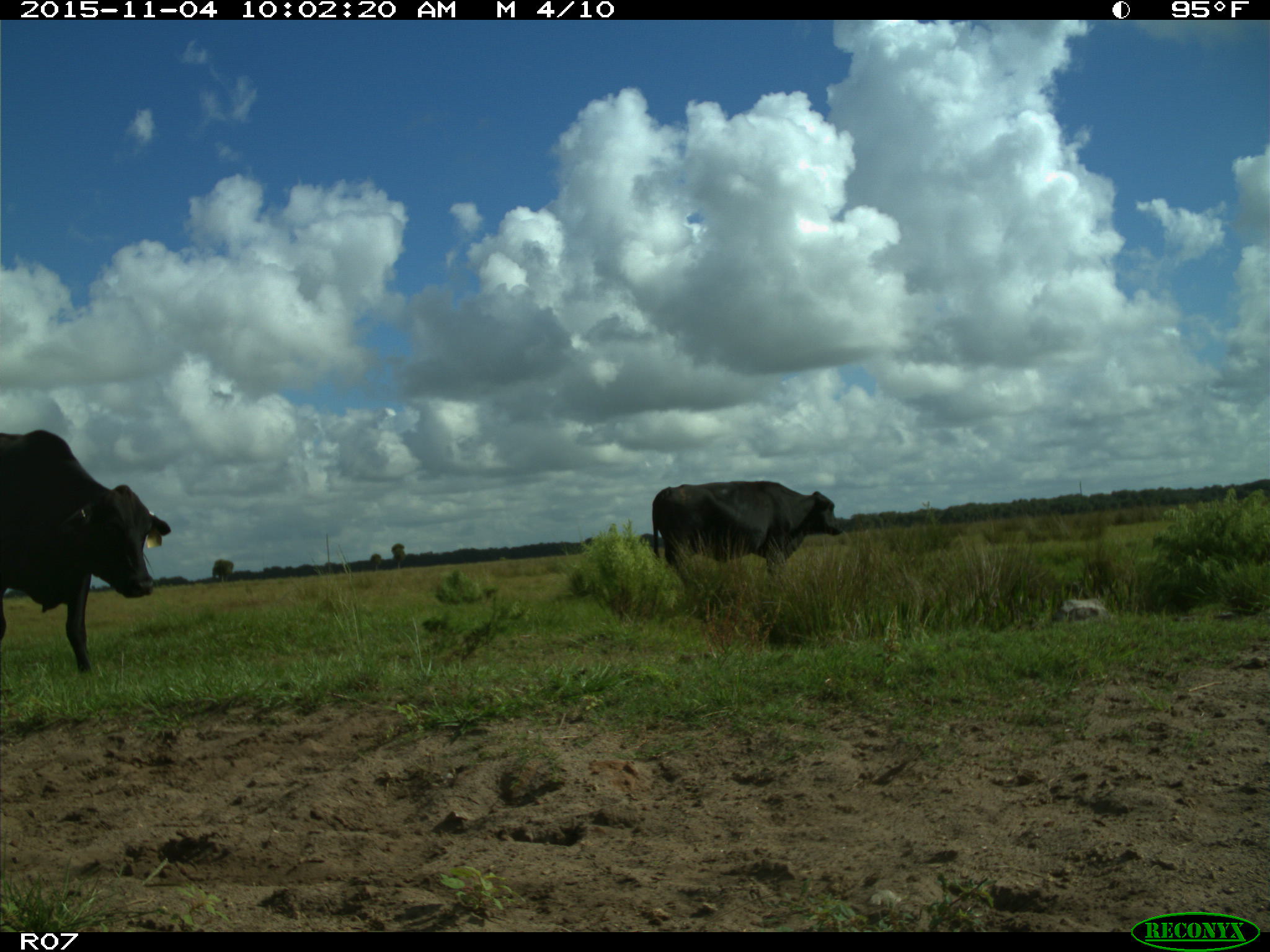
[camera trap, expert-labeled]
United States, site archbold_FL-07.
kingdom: Animalia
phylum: Chordata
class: Mammalia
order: Artiodactyla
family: Bovidae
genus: Bos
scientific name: Bos taurus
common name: domestic cow